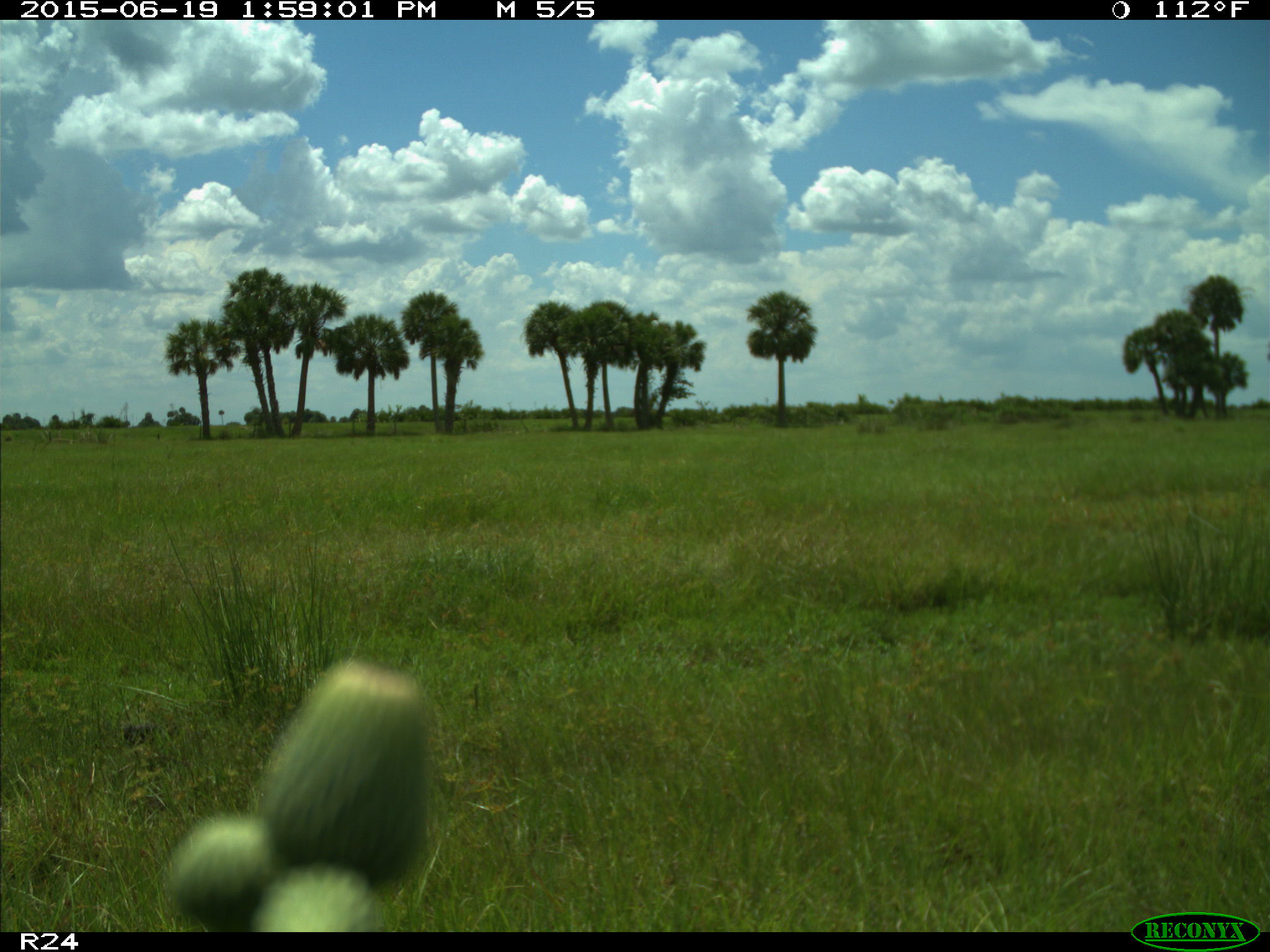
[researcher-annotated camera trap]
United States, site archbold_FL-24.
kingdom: Animalia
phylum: Chordata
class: Mammalia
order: Artiodactyla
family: Bovidae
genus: Bos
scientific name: Bos taurus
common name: domestic cow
Bos taurus (domestic cow).